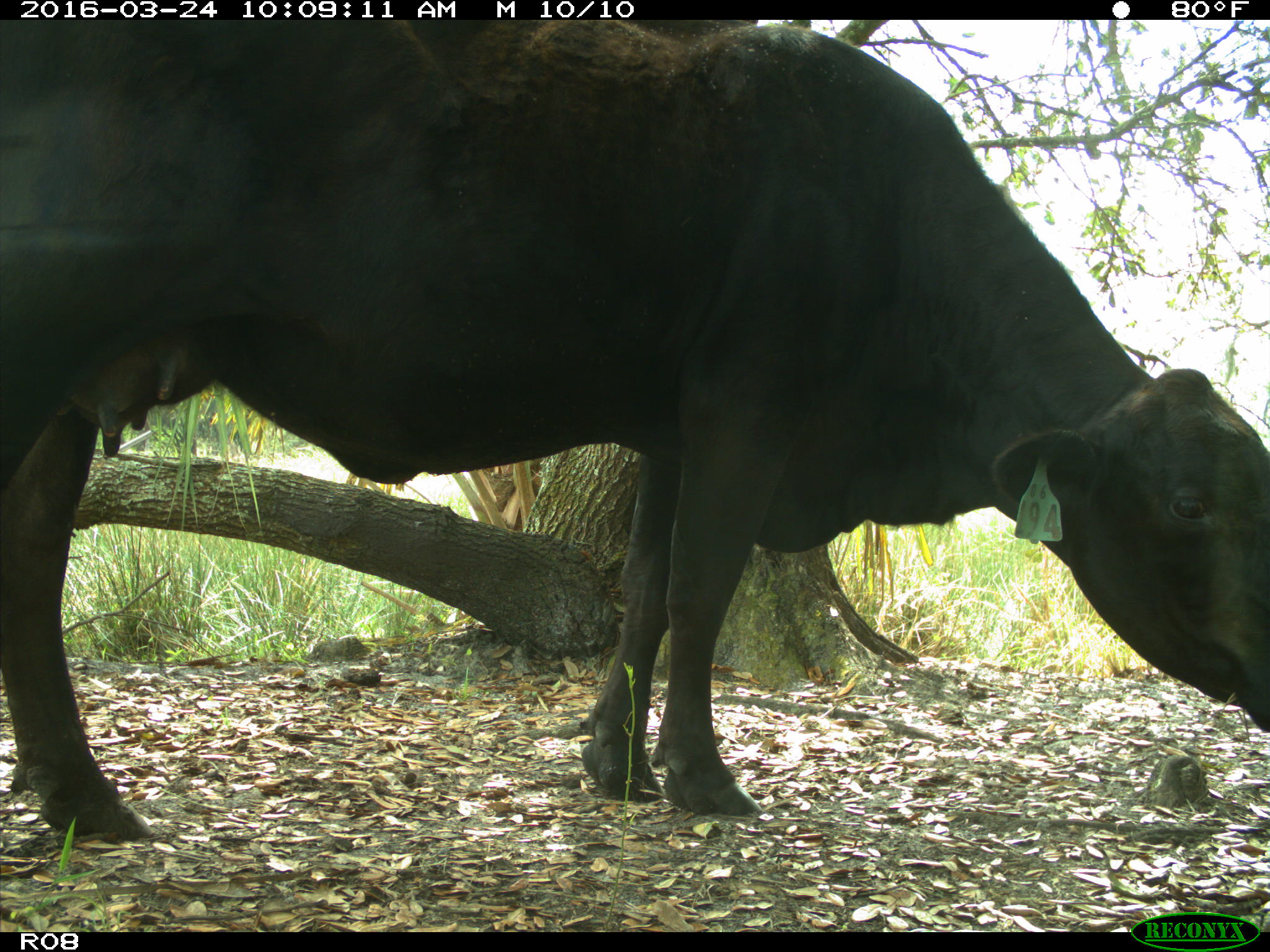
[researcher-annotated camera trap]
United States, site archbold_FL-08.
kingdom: Animalia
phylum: Chordata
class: Mammalia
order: Artiodactyla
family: Bovidae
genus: Bos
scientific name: Bos taurus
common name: domestic cow